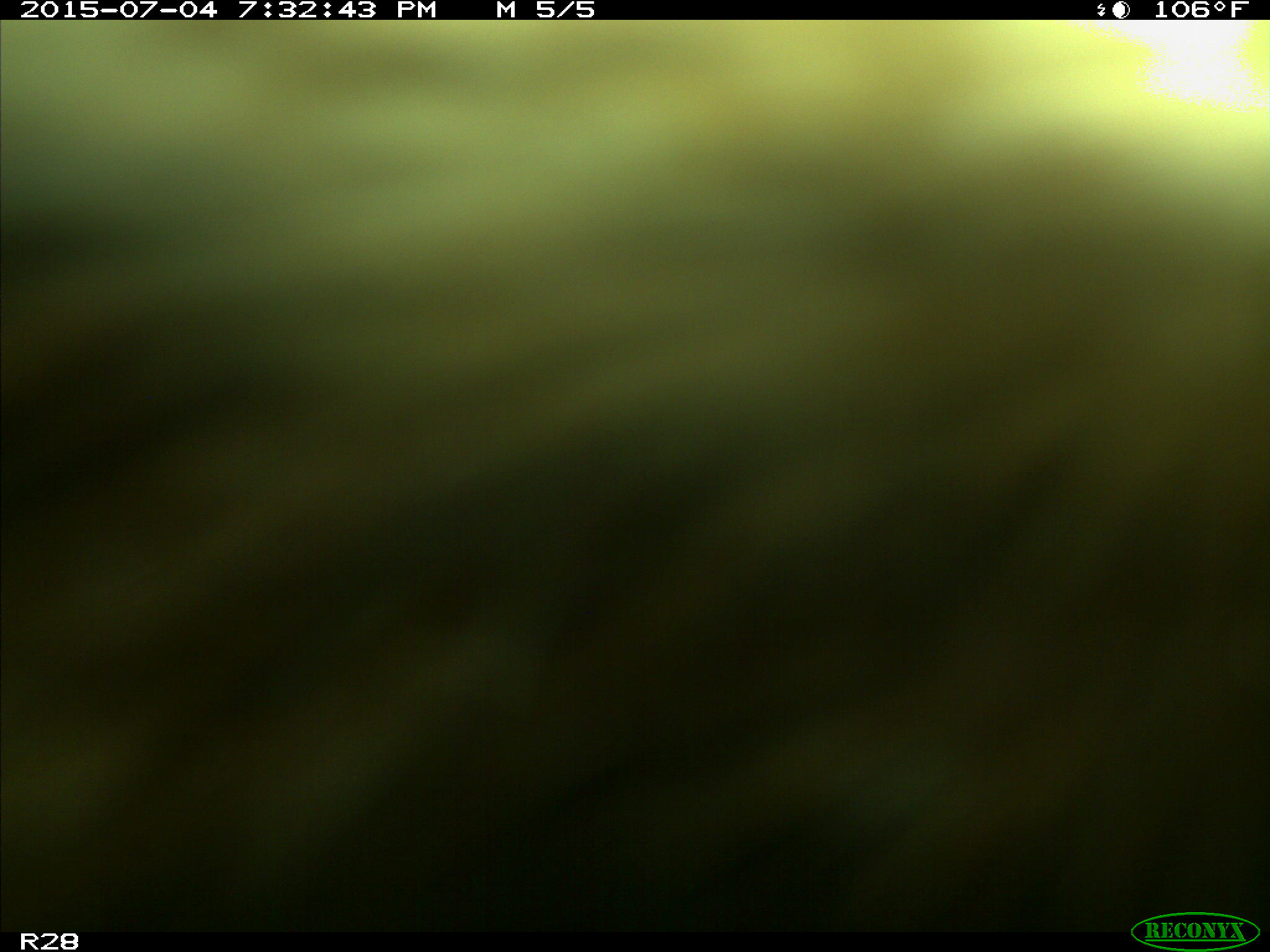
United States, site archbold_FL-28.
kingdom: Animalia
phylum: Chordata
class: Mammalia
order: Artiodactyla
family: Bovidae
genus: Bos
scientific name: Bos taurus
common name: domestic cow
Bos taurus (domestic cow).